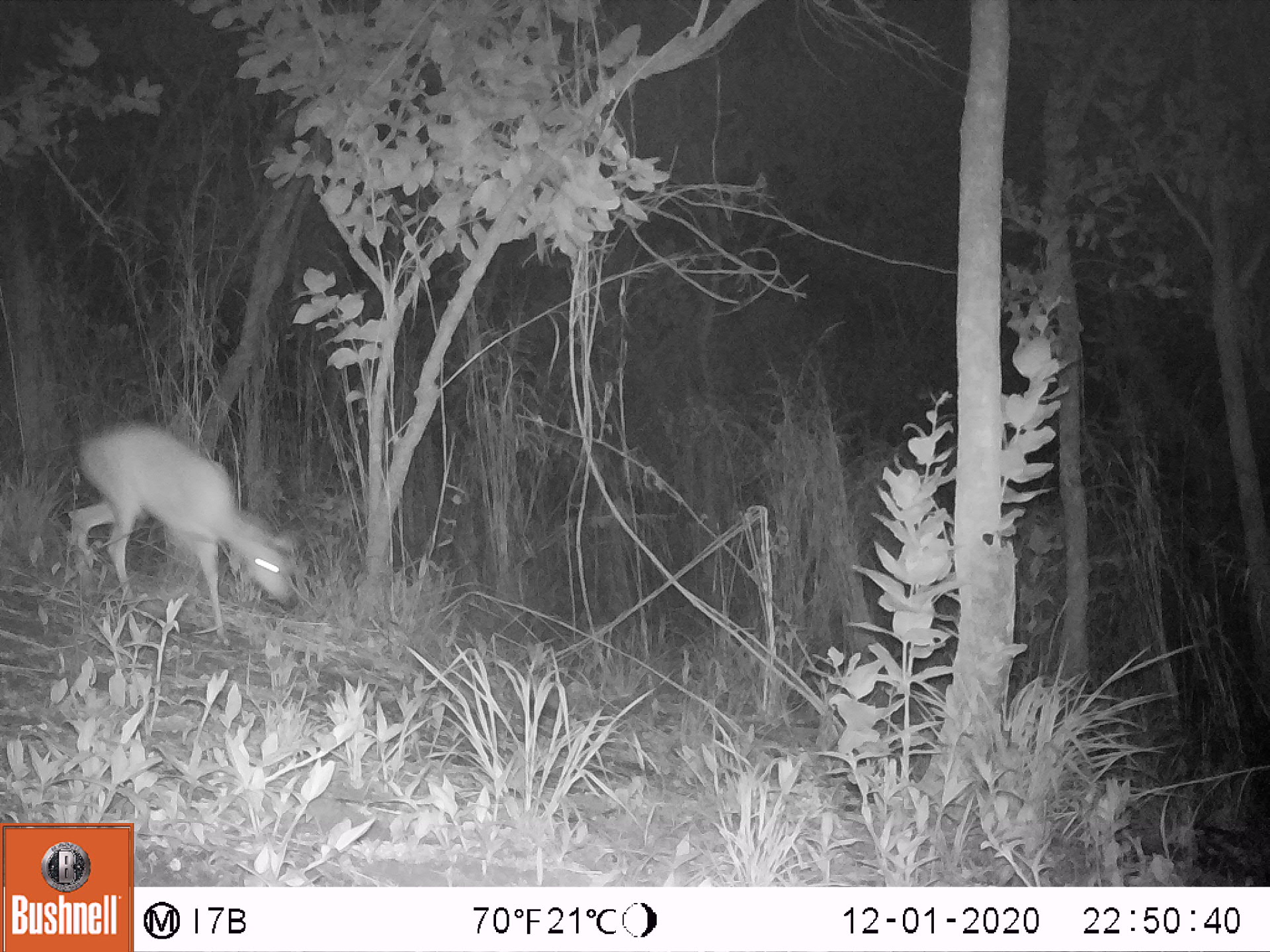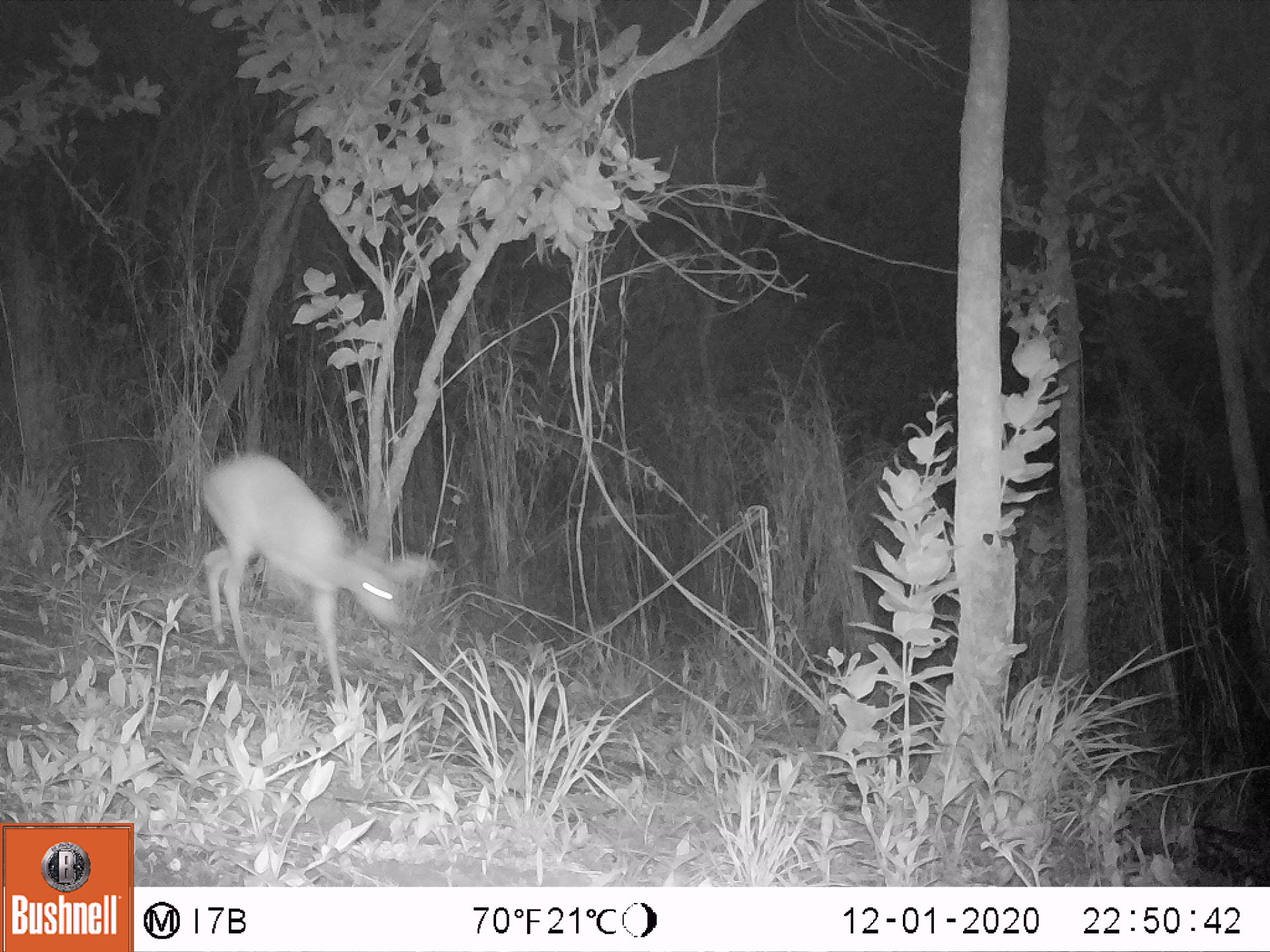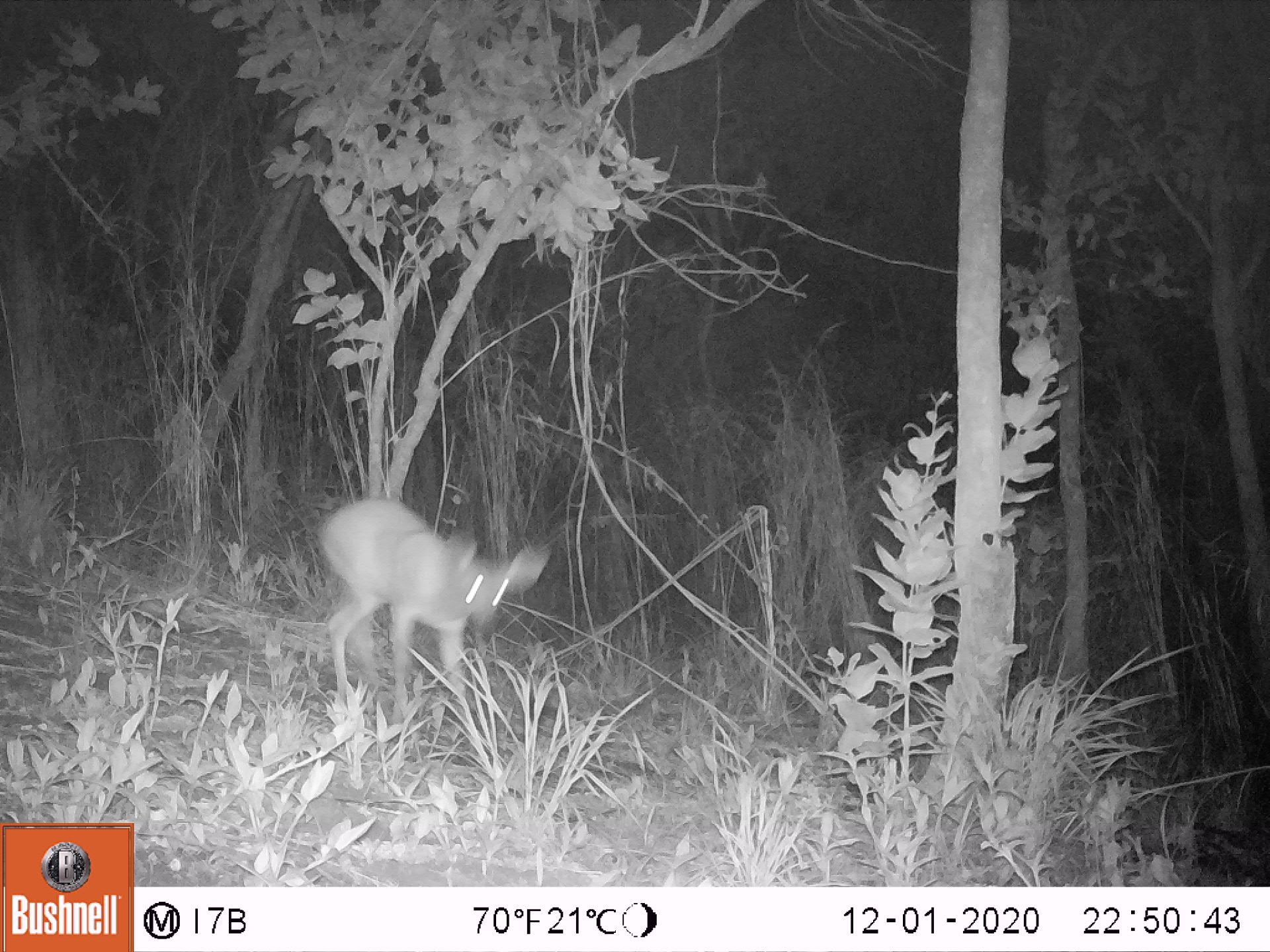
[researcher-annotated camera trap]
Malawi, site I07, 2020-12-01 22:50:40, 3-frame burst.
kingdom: Animalia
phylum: Chordata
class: Mammalia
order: Artiodactyla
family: Bovidae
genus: Tragelaphus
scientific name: Tragelaphus sylvaticus sylvaticus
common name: cape bushbuck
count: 1